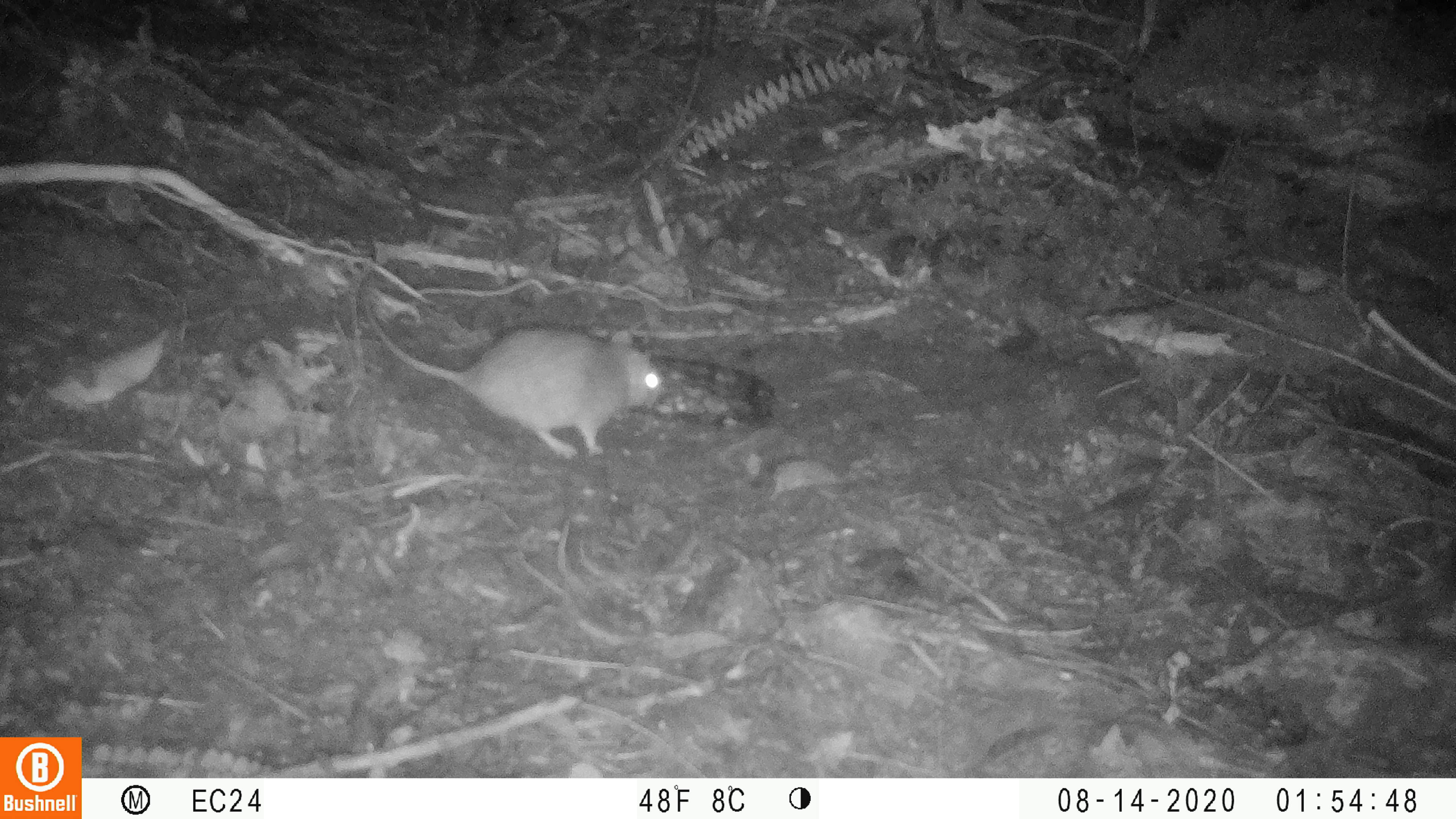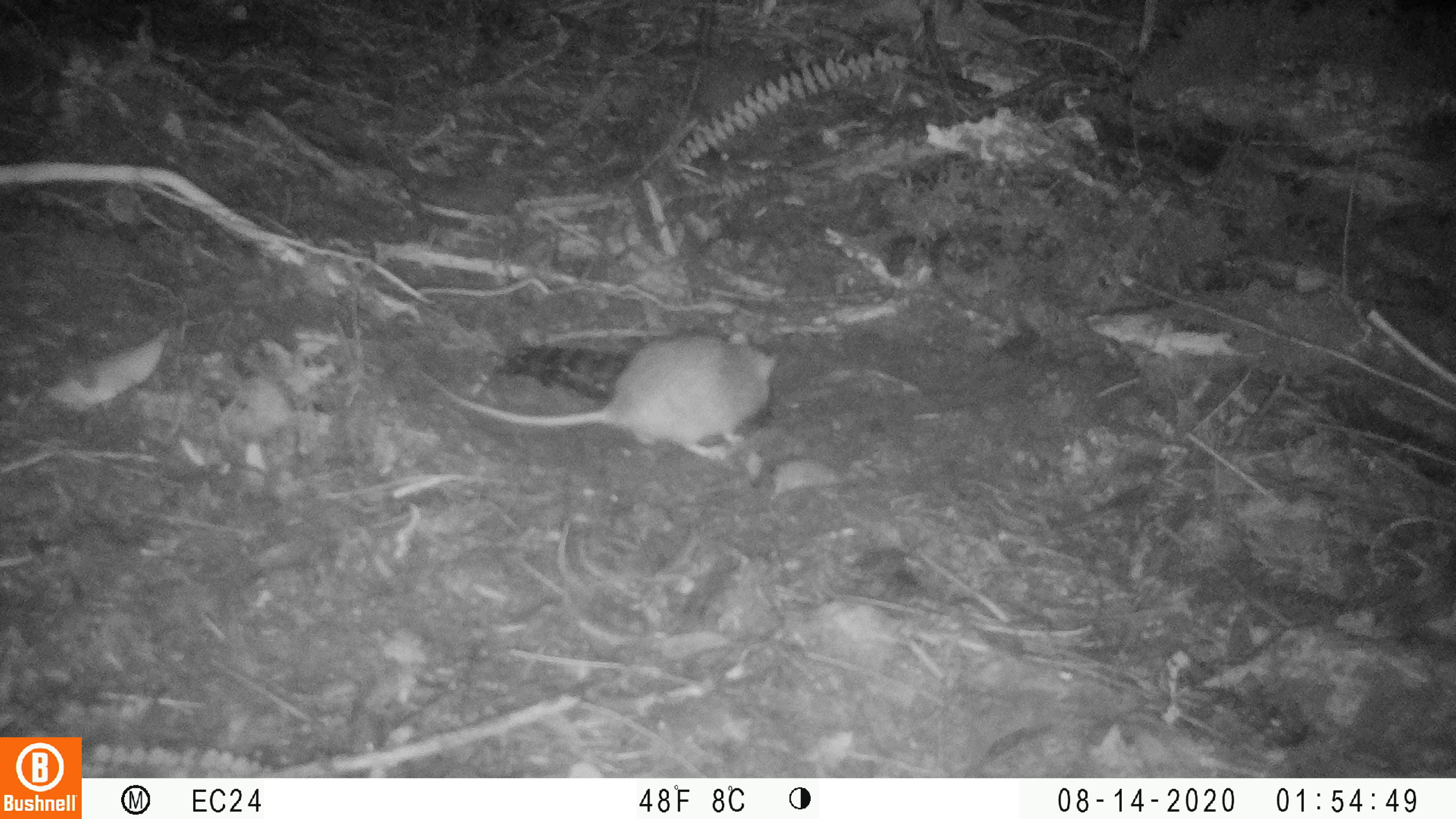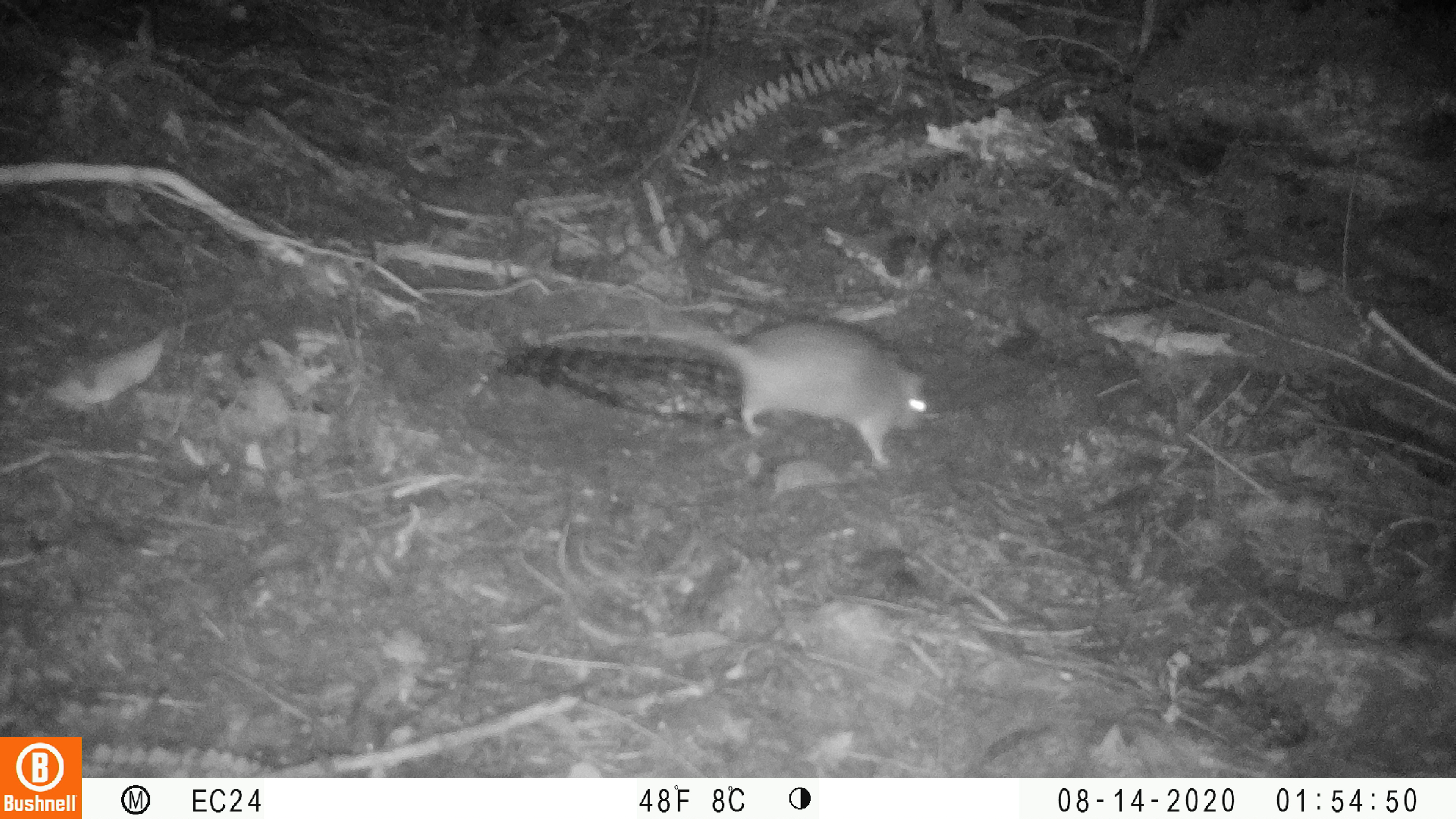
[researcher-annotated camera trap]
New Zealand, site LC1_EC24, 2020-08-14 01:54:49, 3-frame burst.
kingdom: Animalia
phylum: Chordata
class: Mammalia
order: Rodentia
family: Muridae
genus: Rattus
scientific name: Rattus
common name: rat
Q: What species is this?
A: Rat (Rattus).